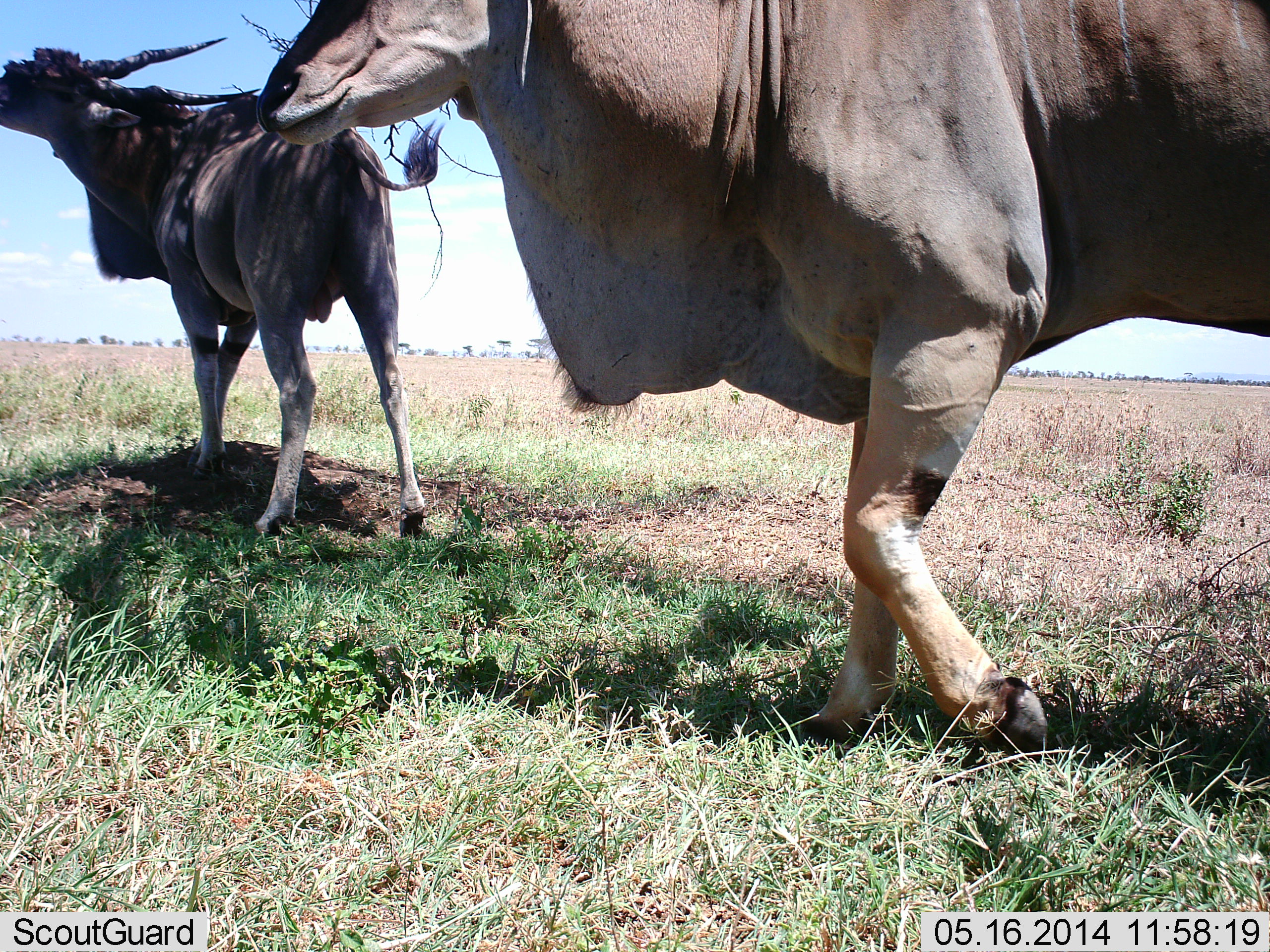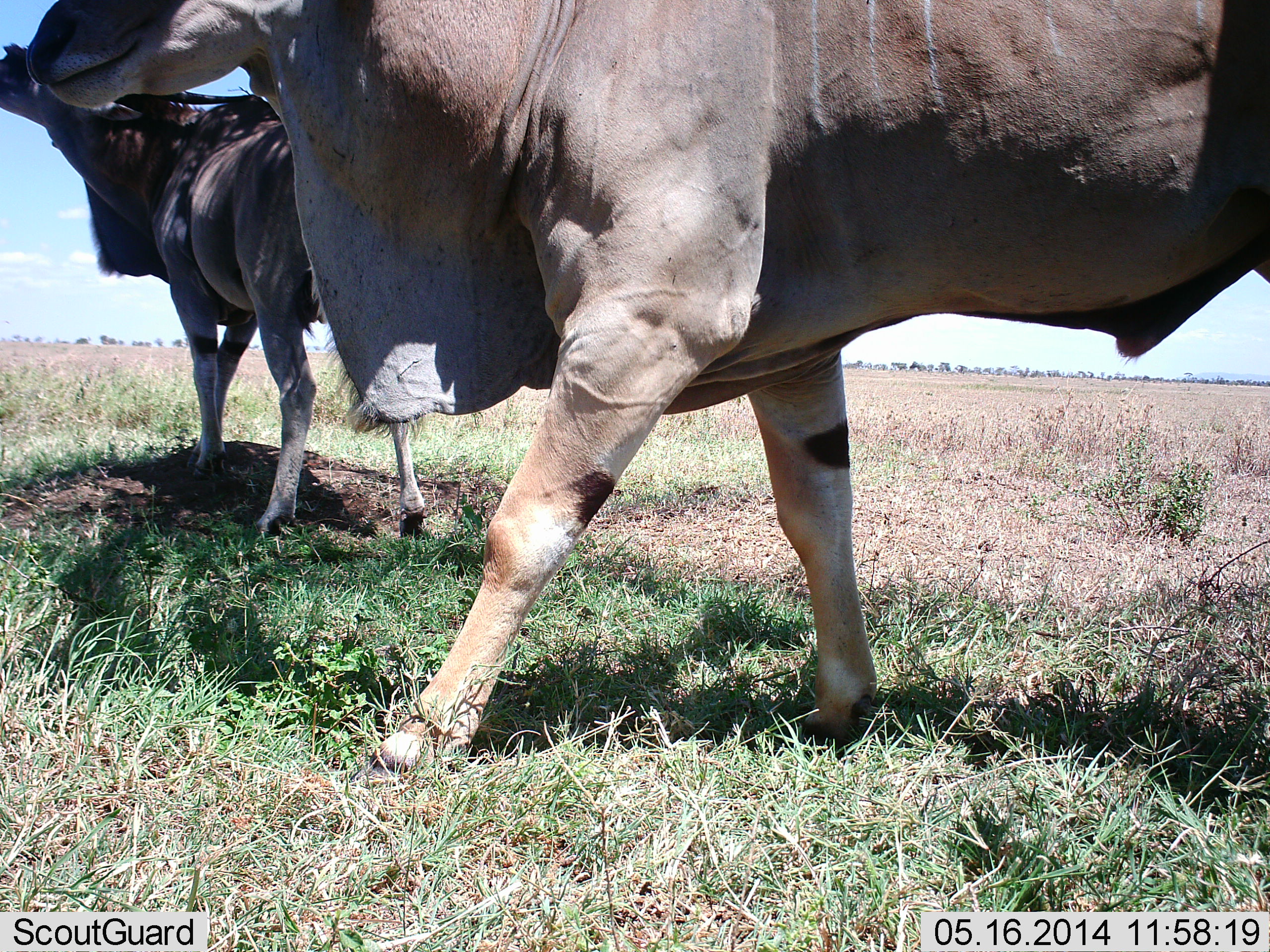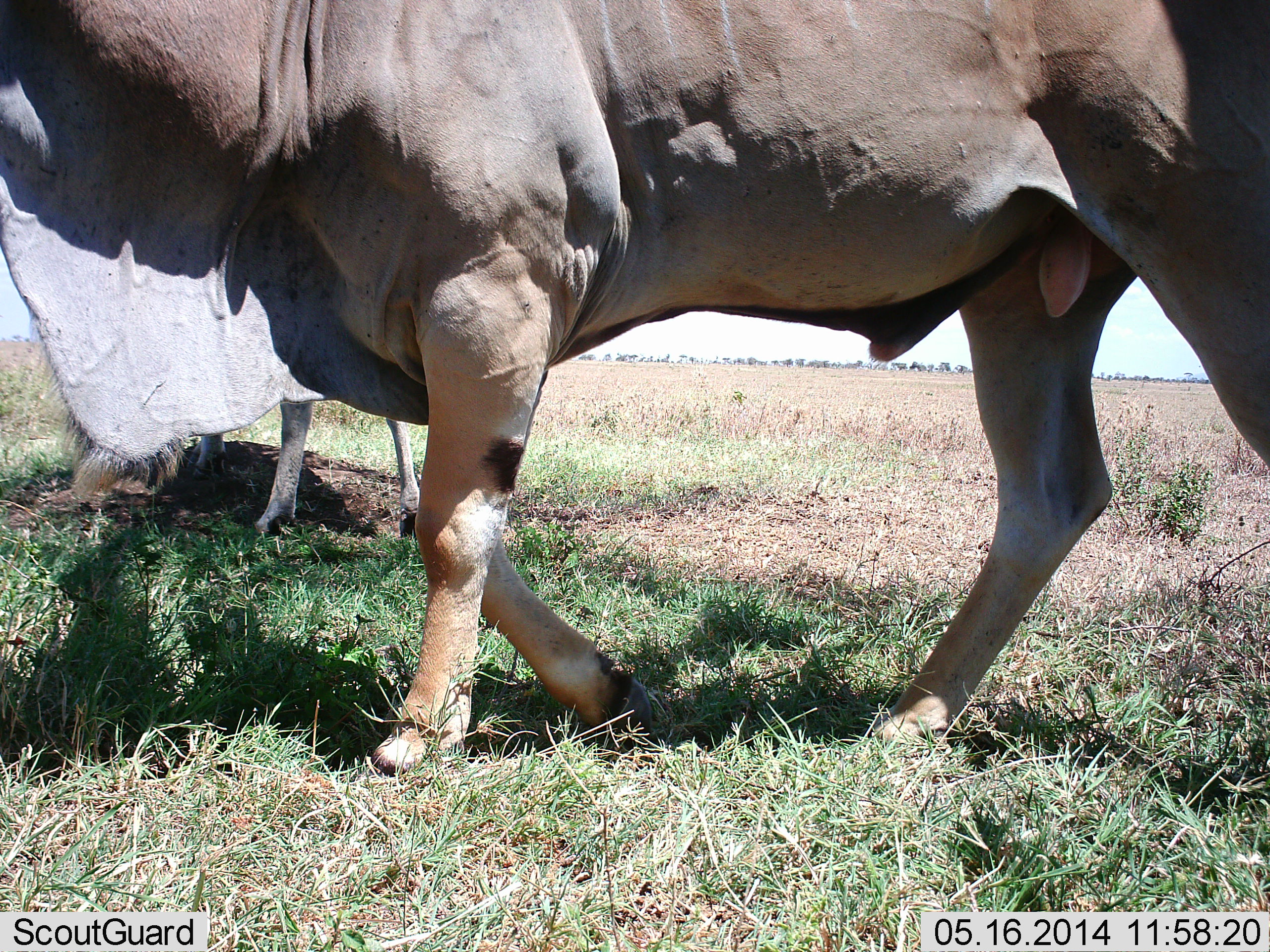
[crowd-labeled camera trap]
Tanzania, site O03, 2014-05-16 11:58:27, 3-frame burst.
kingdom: Animalia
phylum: Chordata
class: Mammalia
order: Artiodactyla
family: Bovidae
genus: Tragelaphus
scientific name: Tragelaphus oryx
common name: eland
Eland (Tragelaphus oryx), count 2. Behavior (volunteer vote fractions): standing 60%, resting 0%, moving 80%, interacting 0%. Young present (vote fraction): 0%. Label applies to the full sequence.